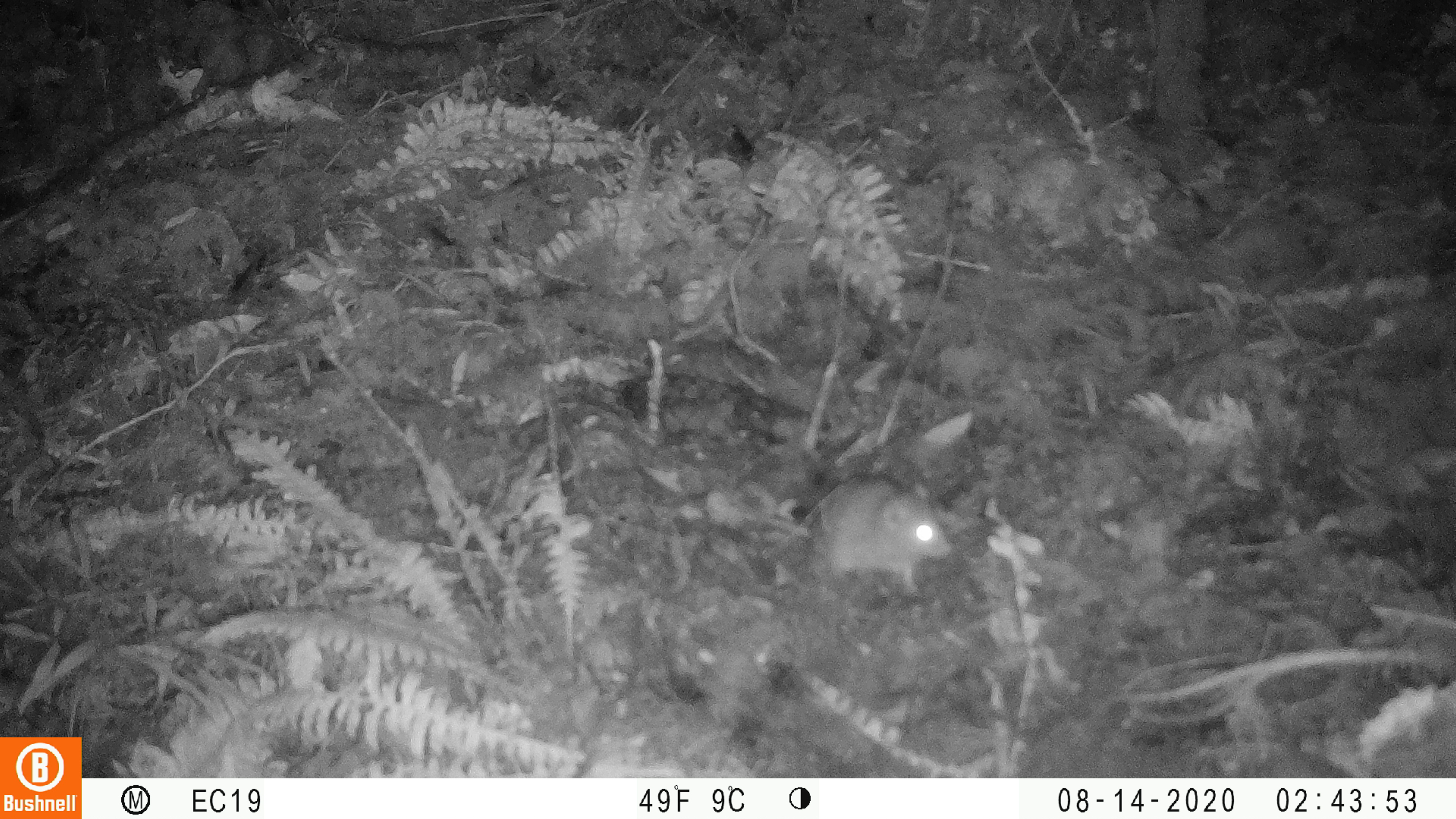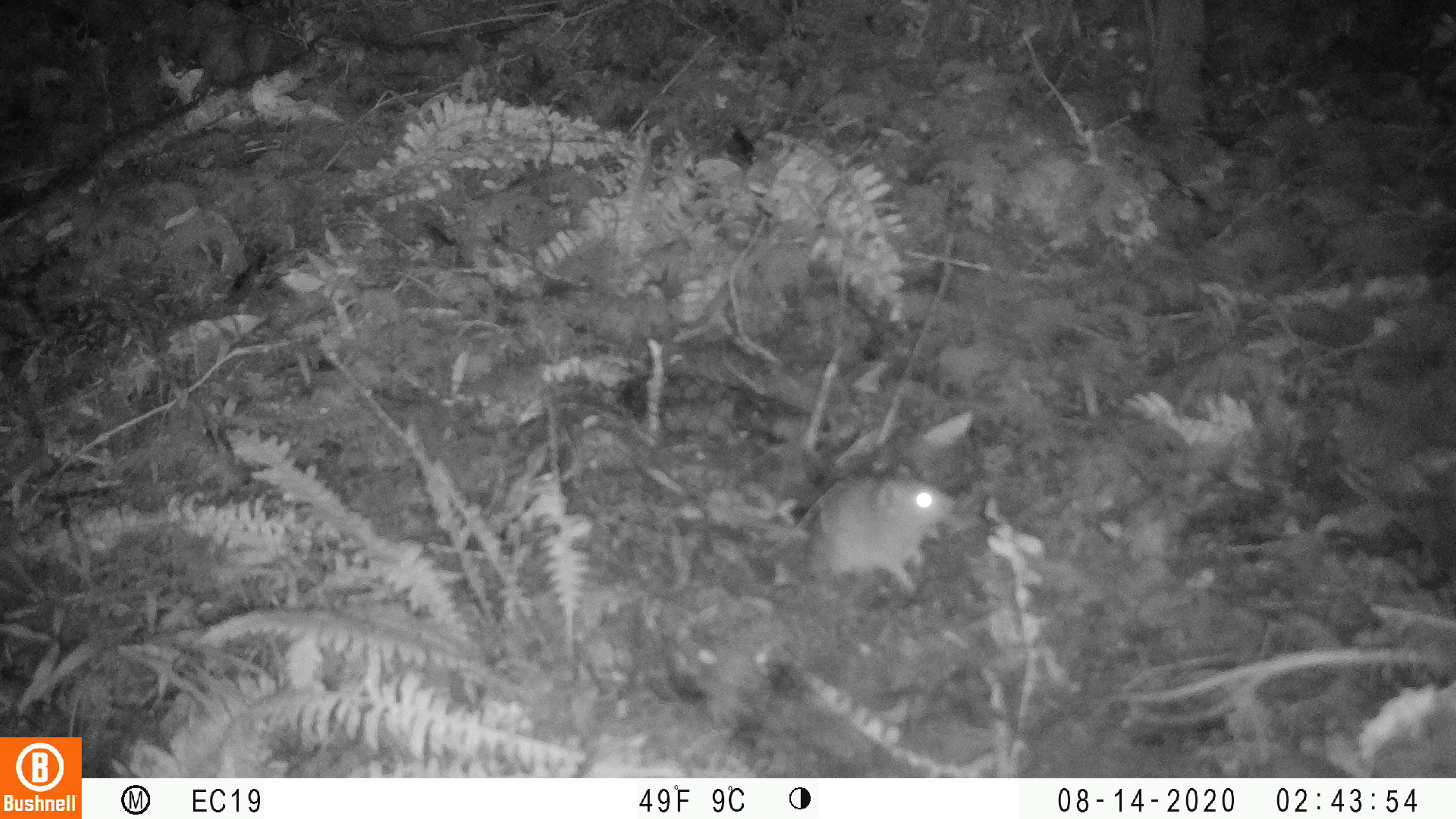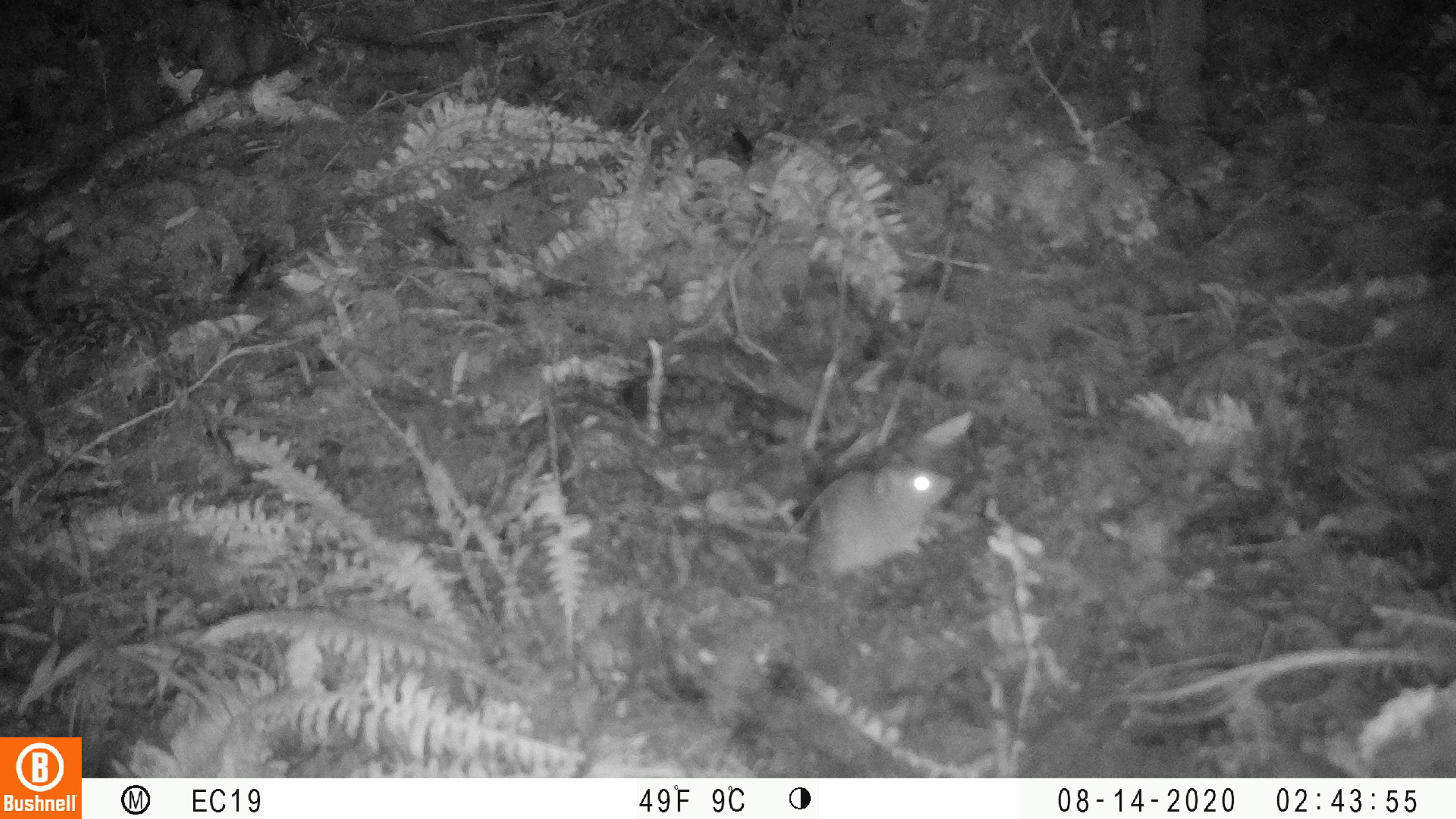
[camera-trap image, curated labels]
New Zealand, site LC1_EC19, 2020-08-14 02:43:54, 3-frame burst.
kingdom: Animalia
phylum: Chordata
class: Mammalia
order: Rodentia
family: Muridae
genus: Rattus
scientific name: Rattus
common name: rat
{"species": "rat (Rattus)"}